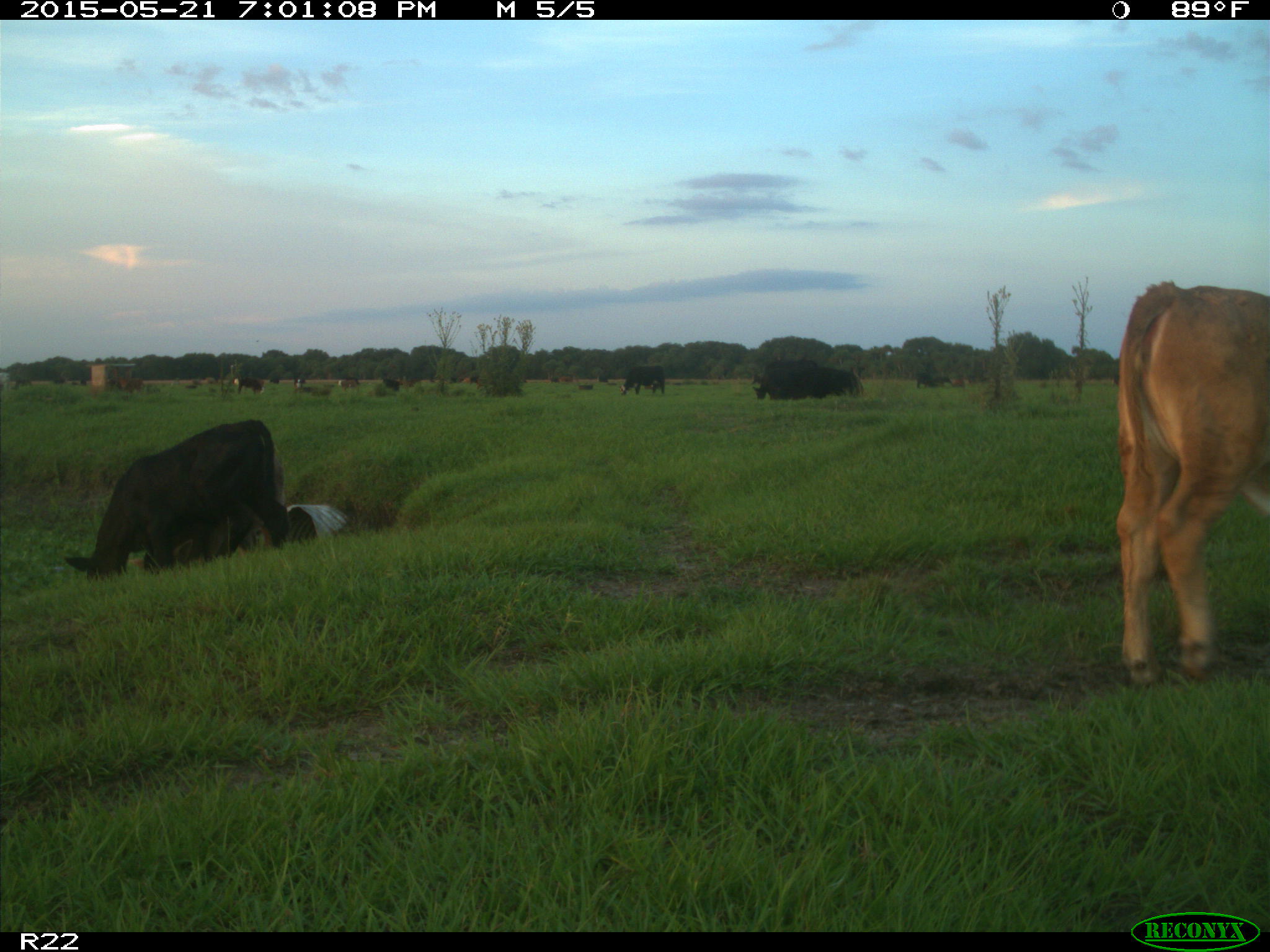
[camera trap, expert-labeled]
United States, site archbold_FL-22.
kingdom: Animalia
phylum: Chordata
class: Mammalia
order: Artiodactyla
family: Bovidae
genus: Bos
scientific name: Bos taurus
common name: domestic cow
Bos taurus (domestic cow).